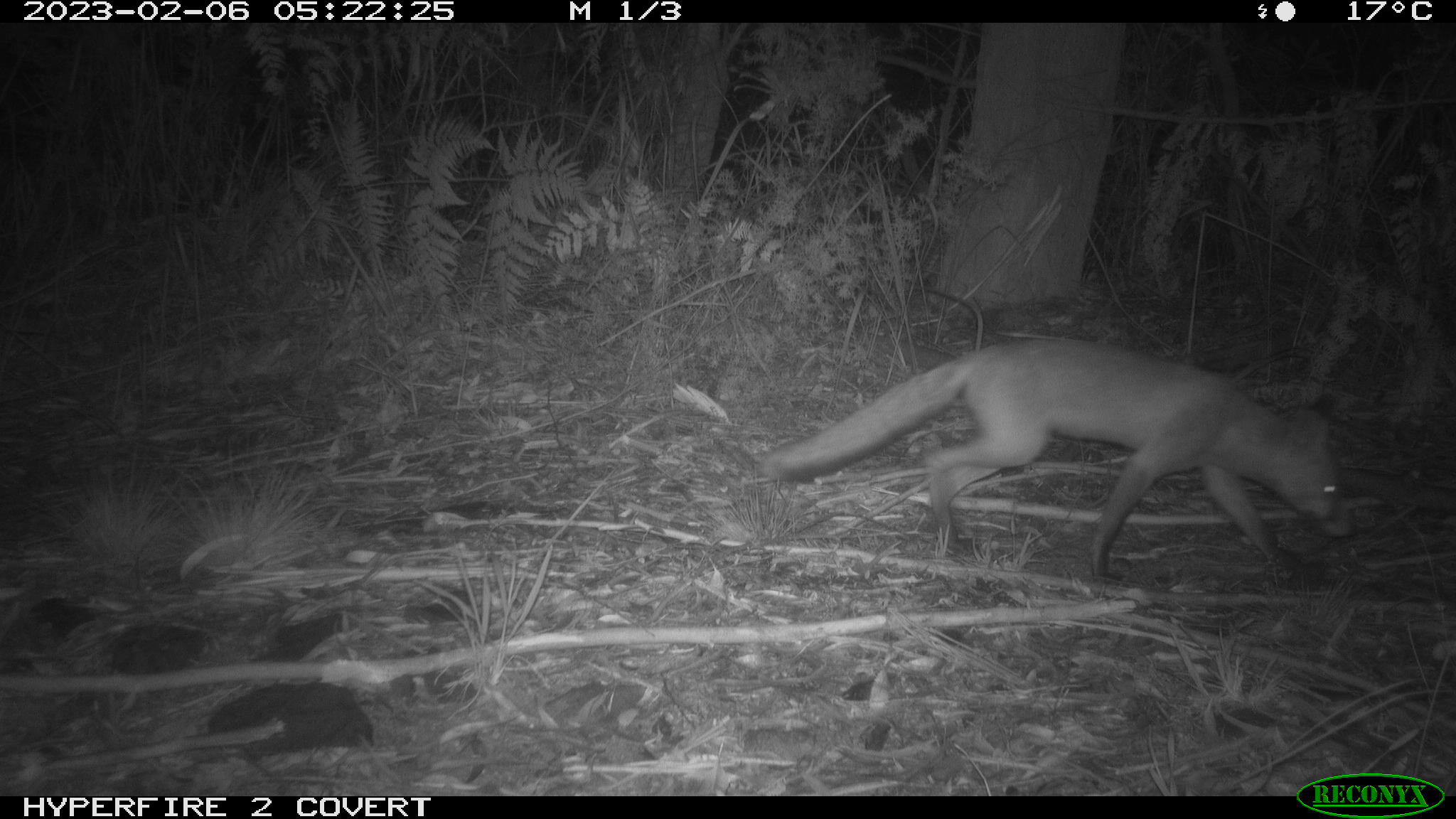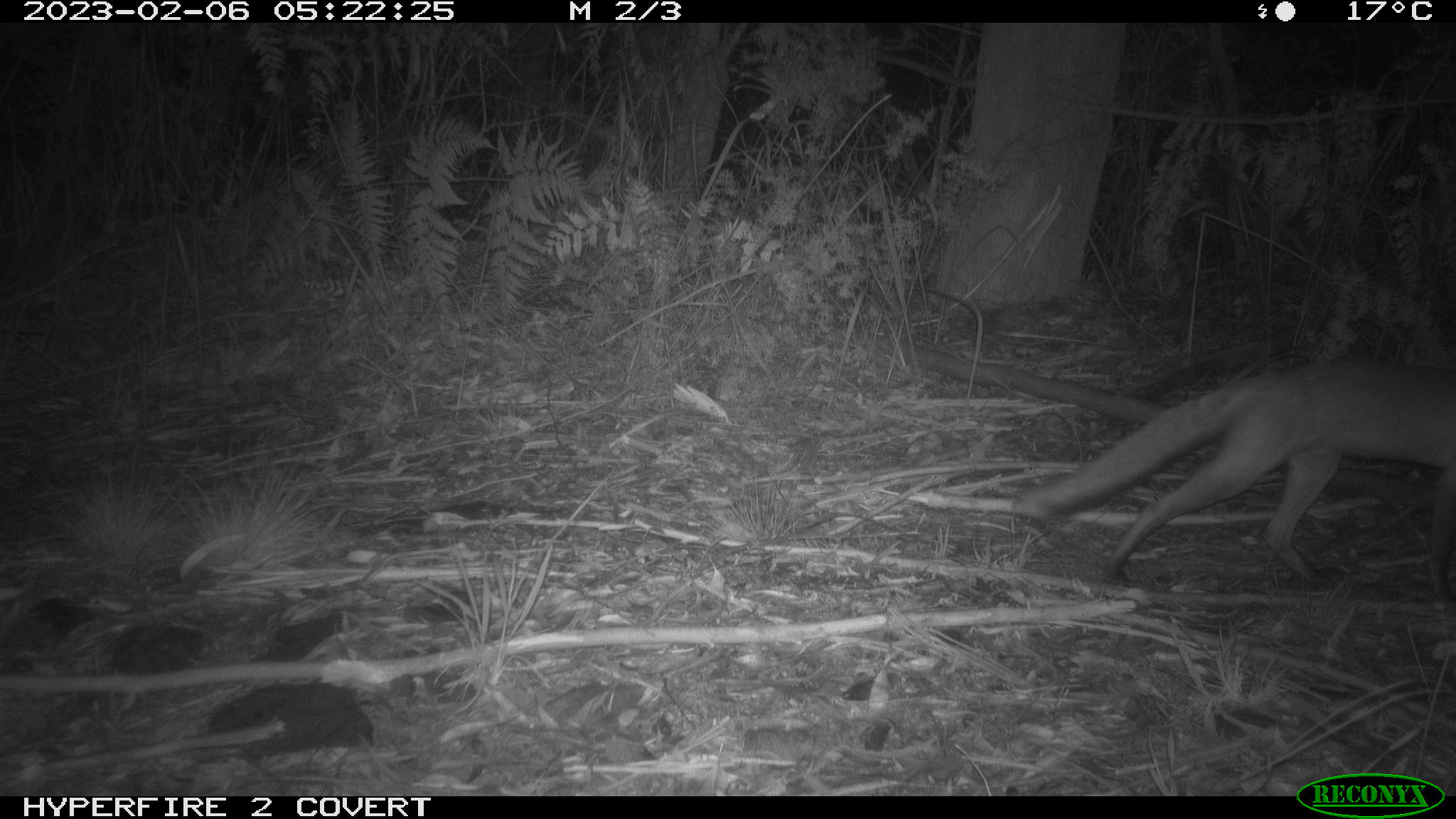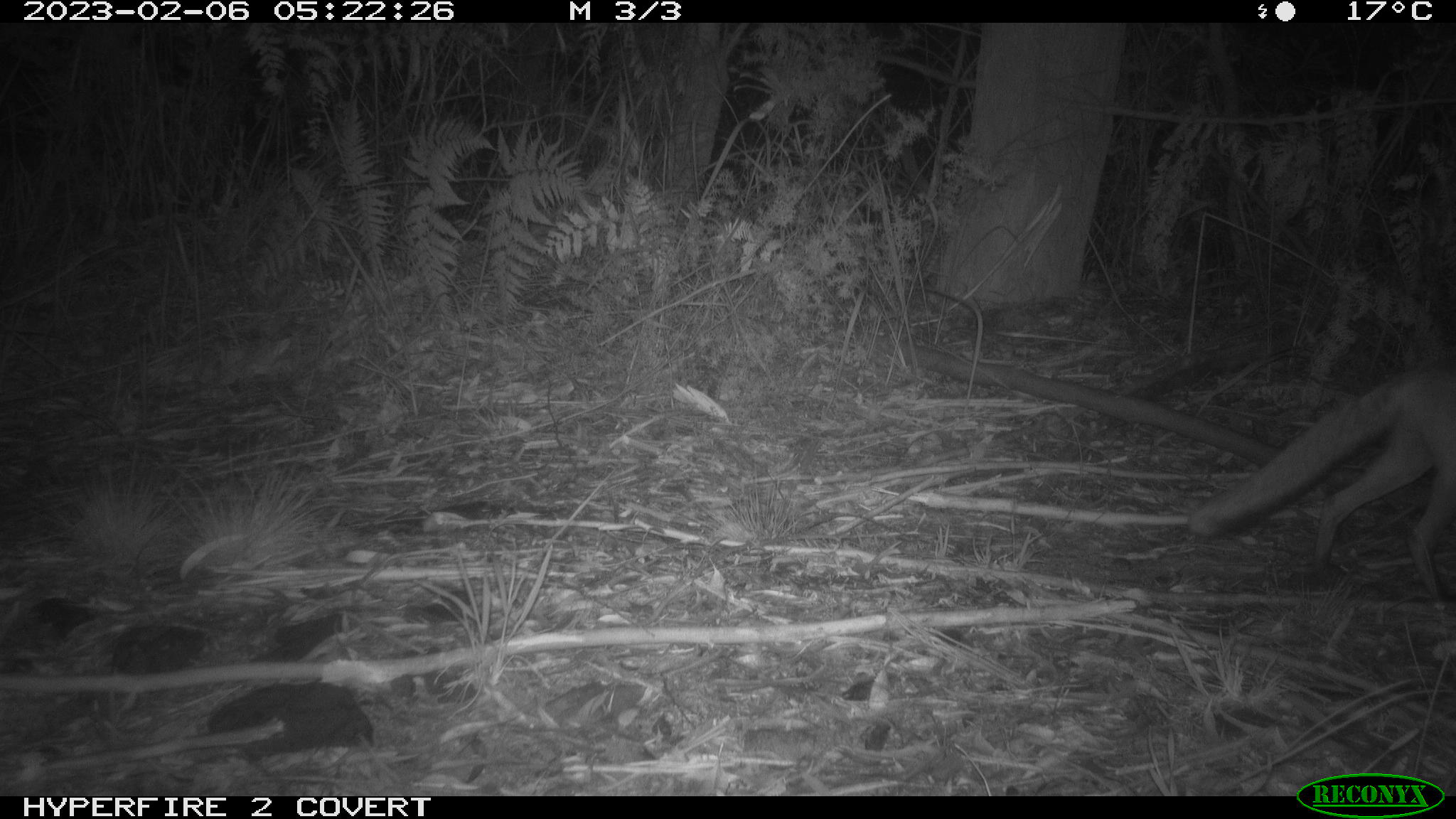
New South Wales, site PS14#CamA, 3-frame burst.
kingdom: Animalia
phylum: Chordata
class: Mammalia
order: Carnivora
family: Canidae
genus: Vulpes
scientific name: Vulpes vulpes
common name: red fox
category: fox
Fox (red fox) (Vulpes vulpes).